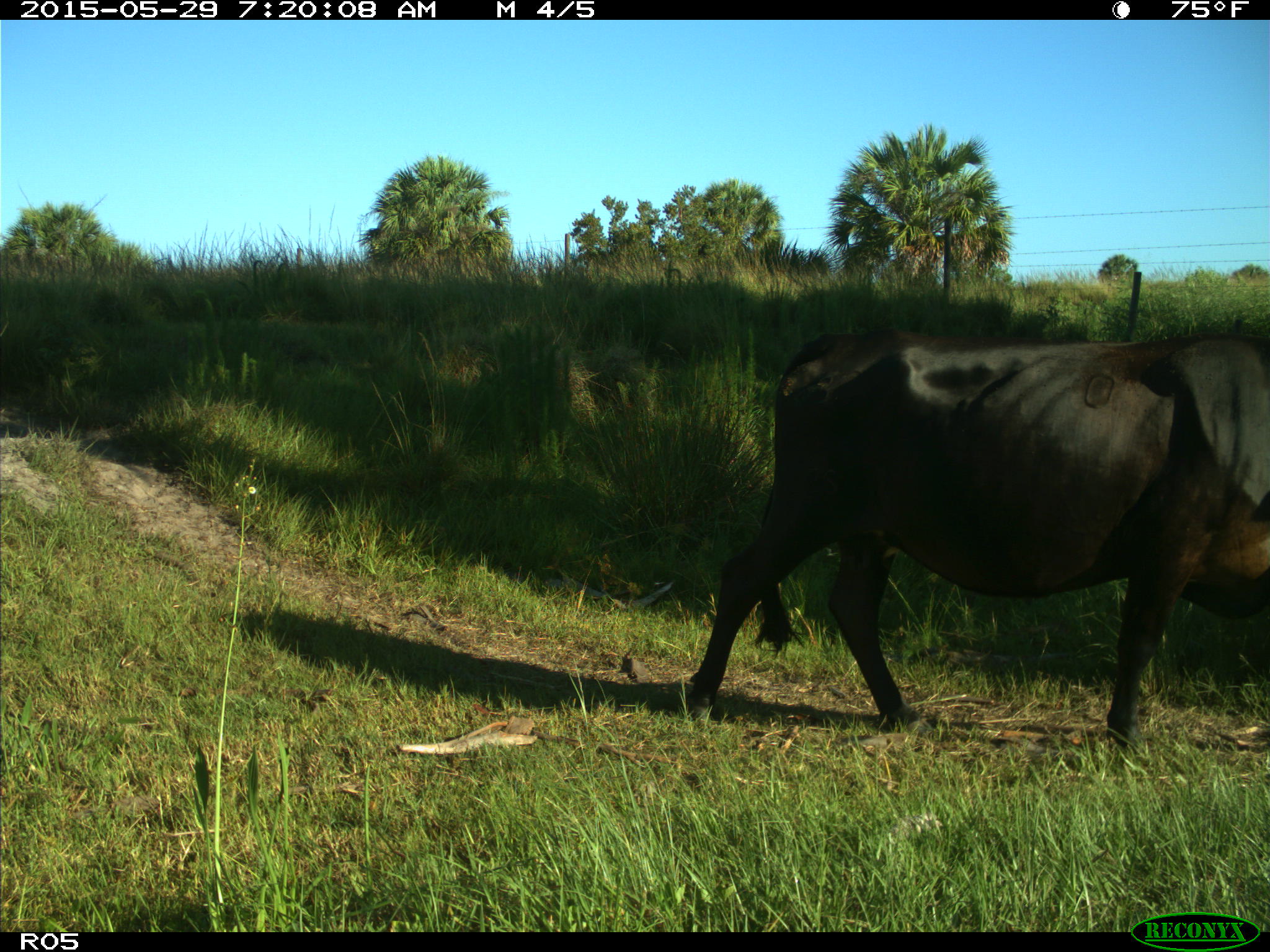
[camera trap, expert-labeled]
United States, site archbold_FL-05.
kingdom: Animalia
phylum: Chordata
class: Mammalia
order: Artiodactyla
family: Bovidae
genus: Bos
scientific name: Bos taurus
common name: domestic cow